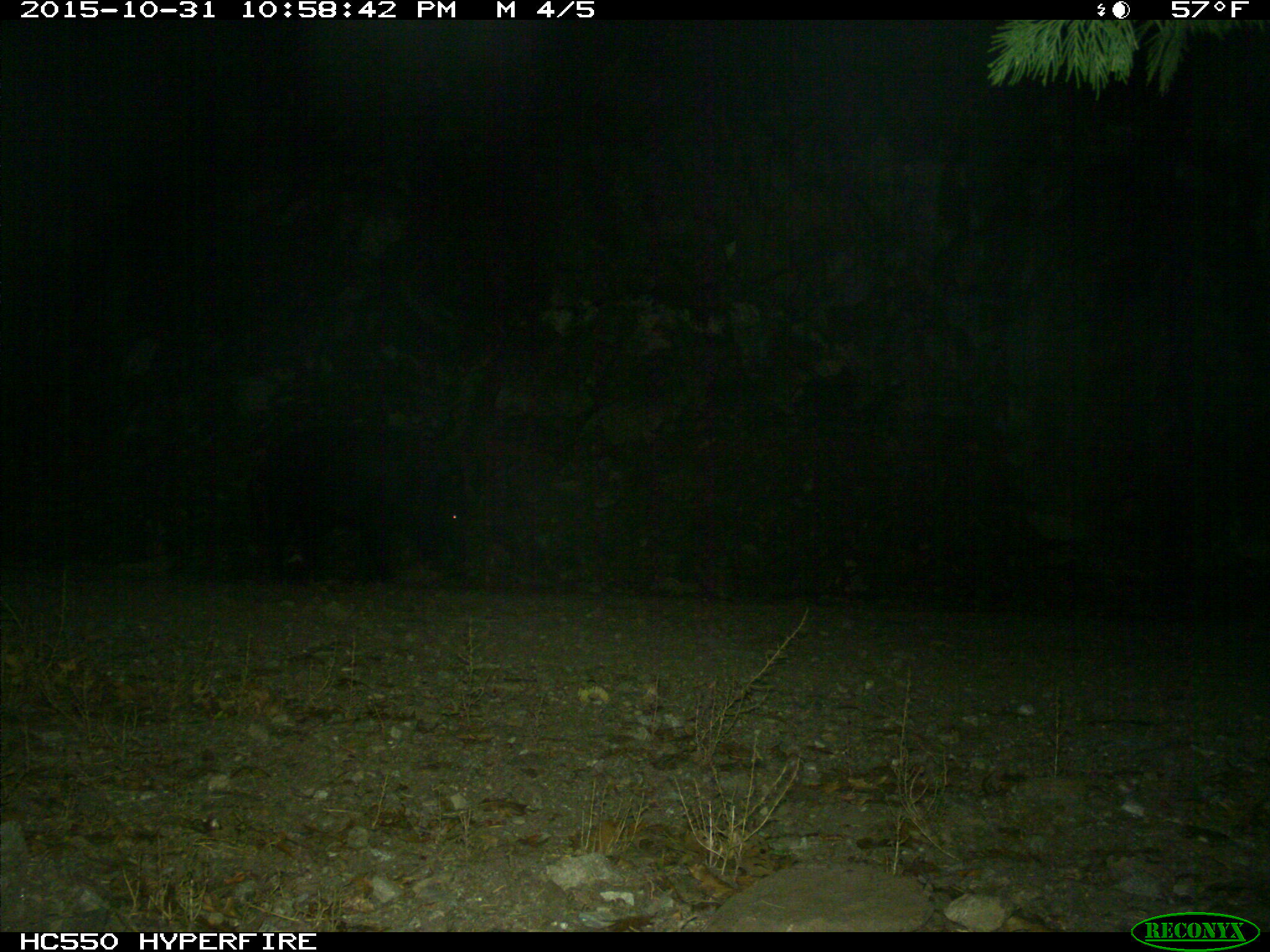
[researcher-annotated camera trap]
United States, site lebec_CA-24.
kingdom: Animalia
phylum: Chordata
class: Mammalia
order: Artiodactyla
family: Suidae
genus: Sus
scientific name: Sus scrofa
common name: wild boar